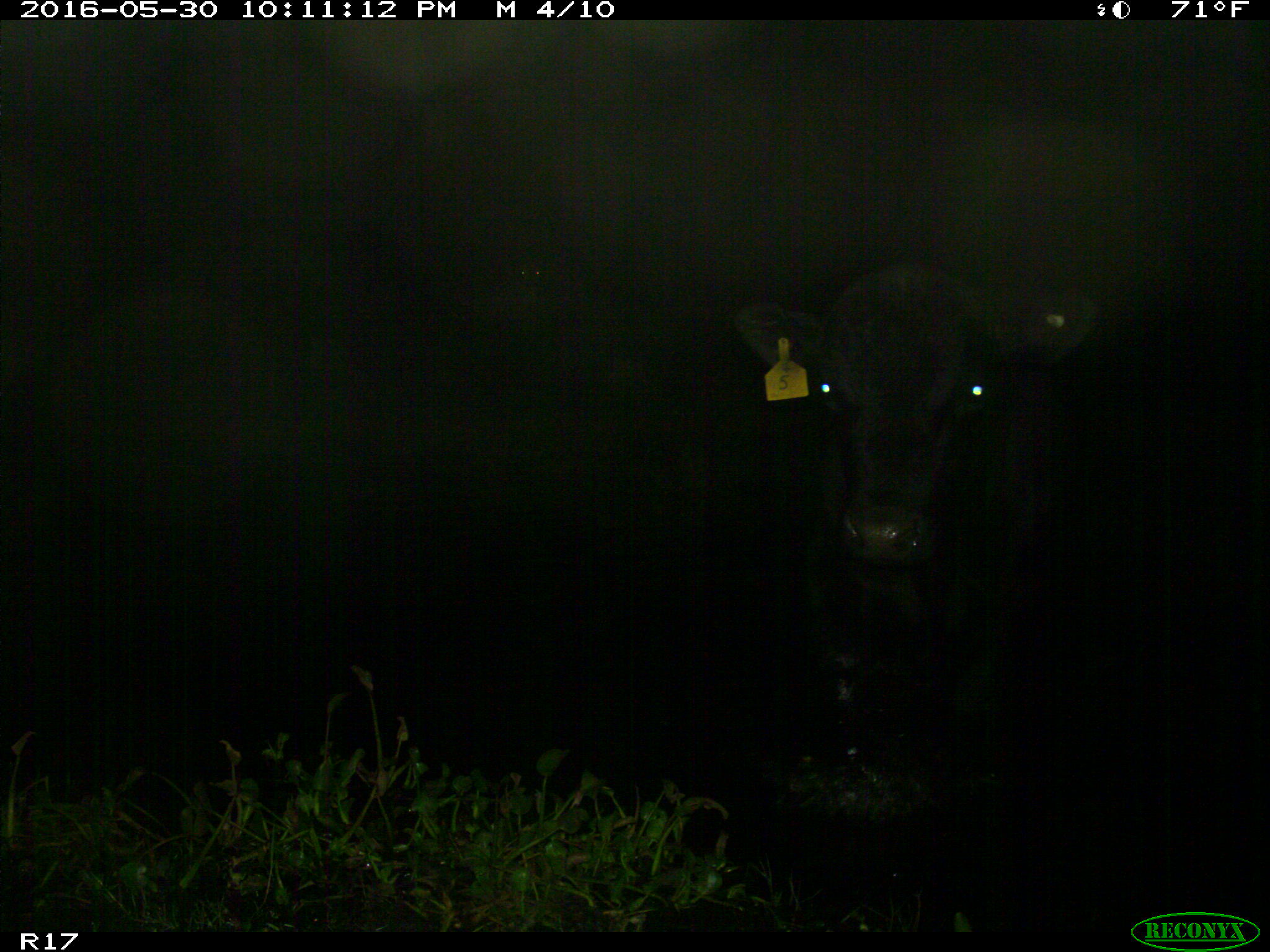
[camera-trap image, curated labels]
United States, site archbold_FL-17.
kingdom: Animalia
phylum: Chordata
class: Mammalia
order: Artiodactyla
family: Bovidae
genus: Bos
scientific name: Bos taurus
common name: domestic cow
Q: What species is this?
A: Bos taurus (domestic cow).